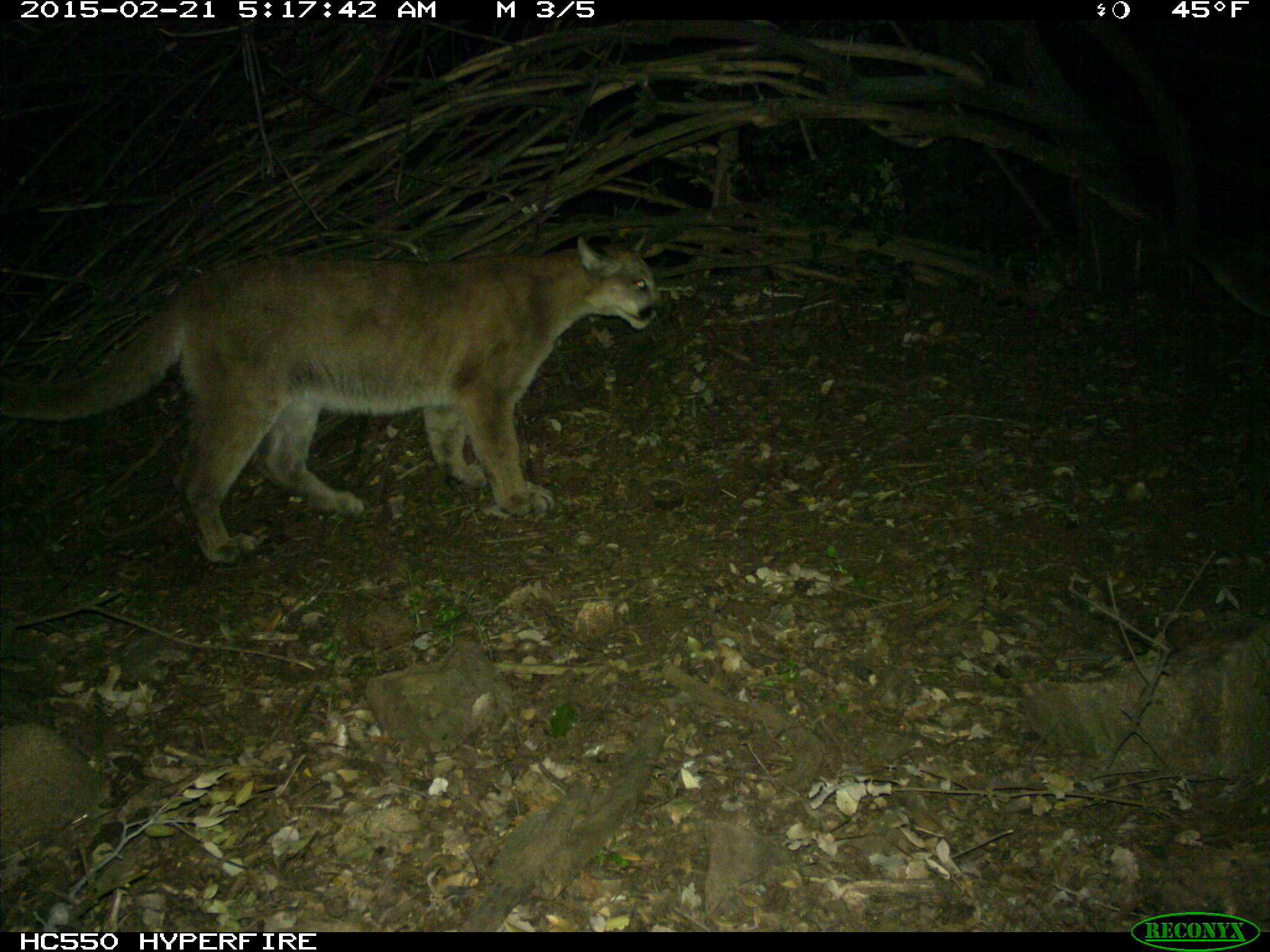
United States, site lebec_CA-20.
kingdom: Animalia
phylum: Chordata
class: Mammalia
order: Carnivora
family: Felidae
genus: Puma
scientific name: Puma concolor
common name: mountain lion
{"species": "Puma concolor (mountain lion)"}